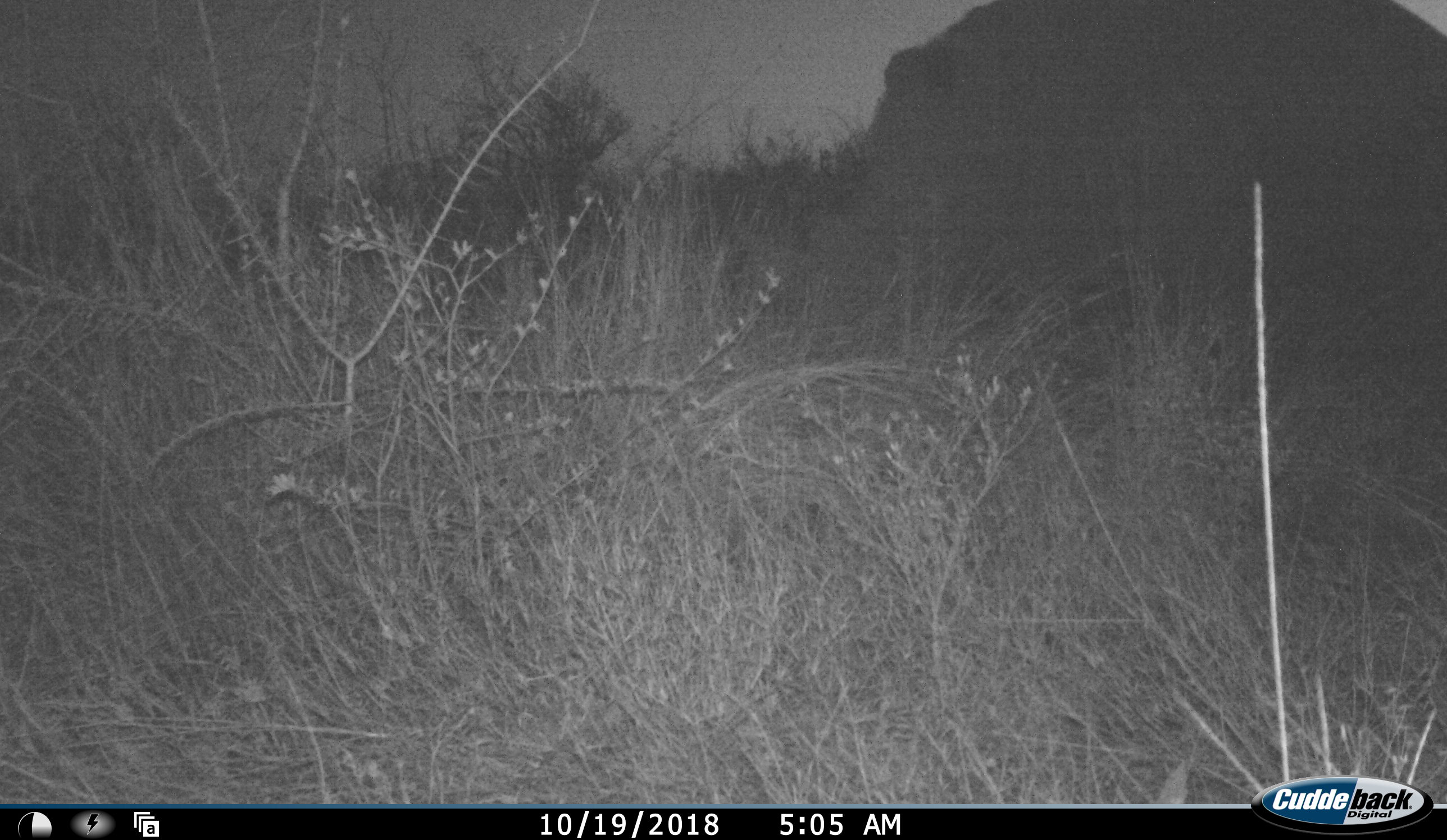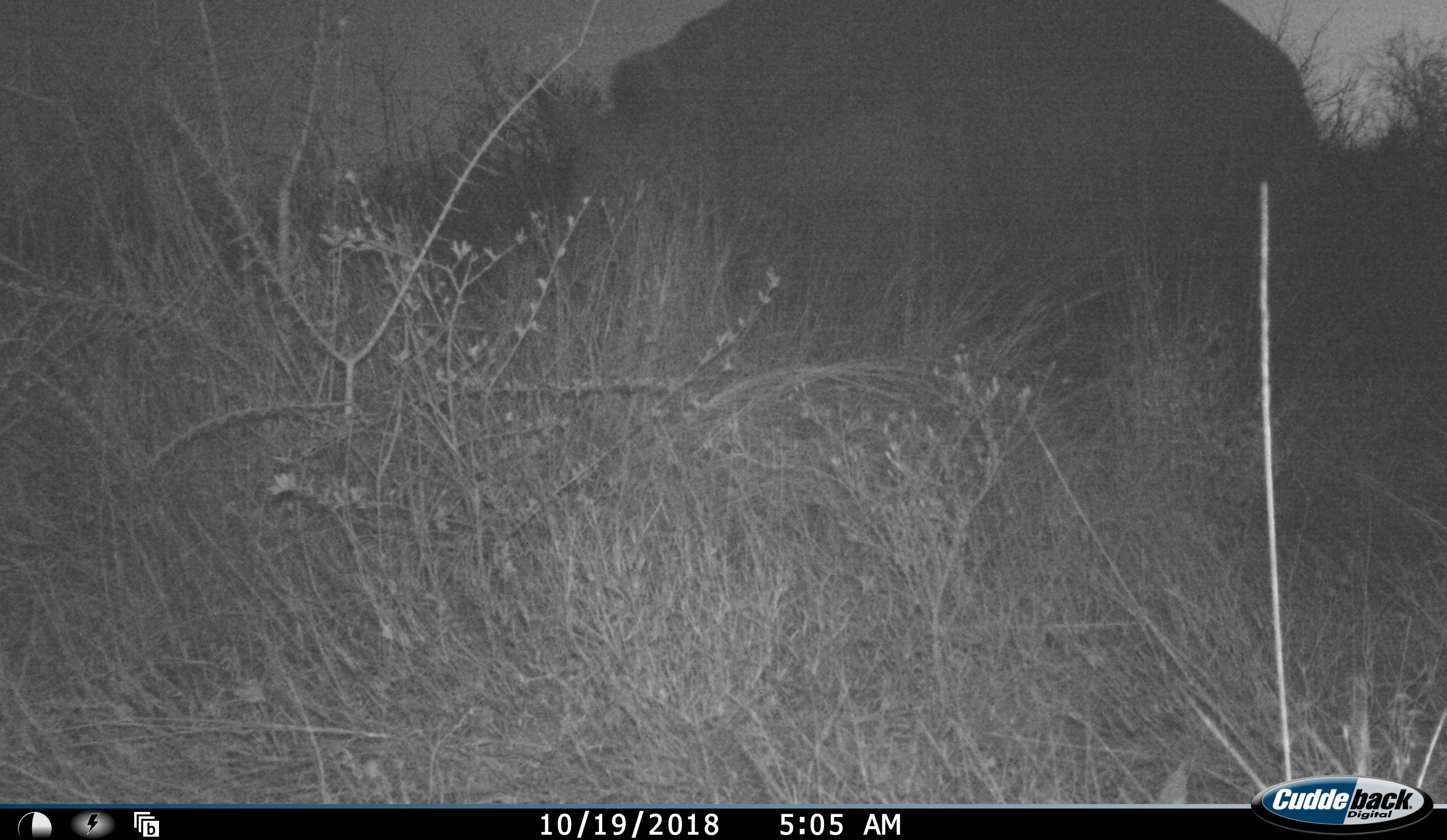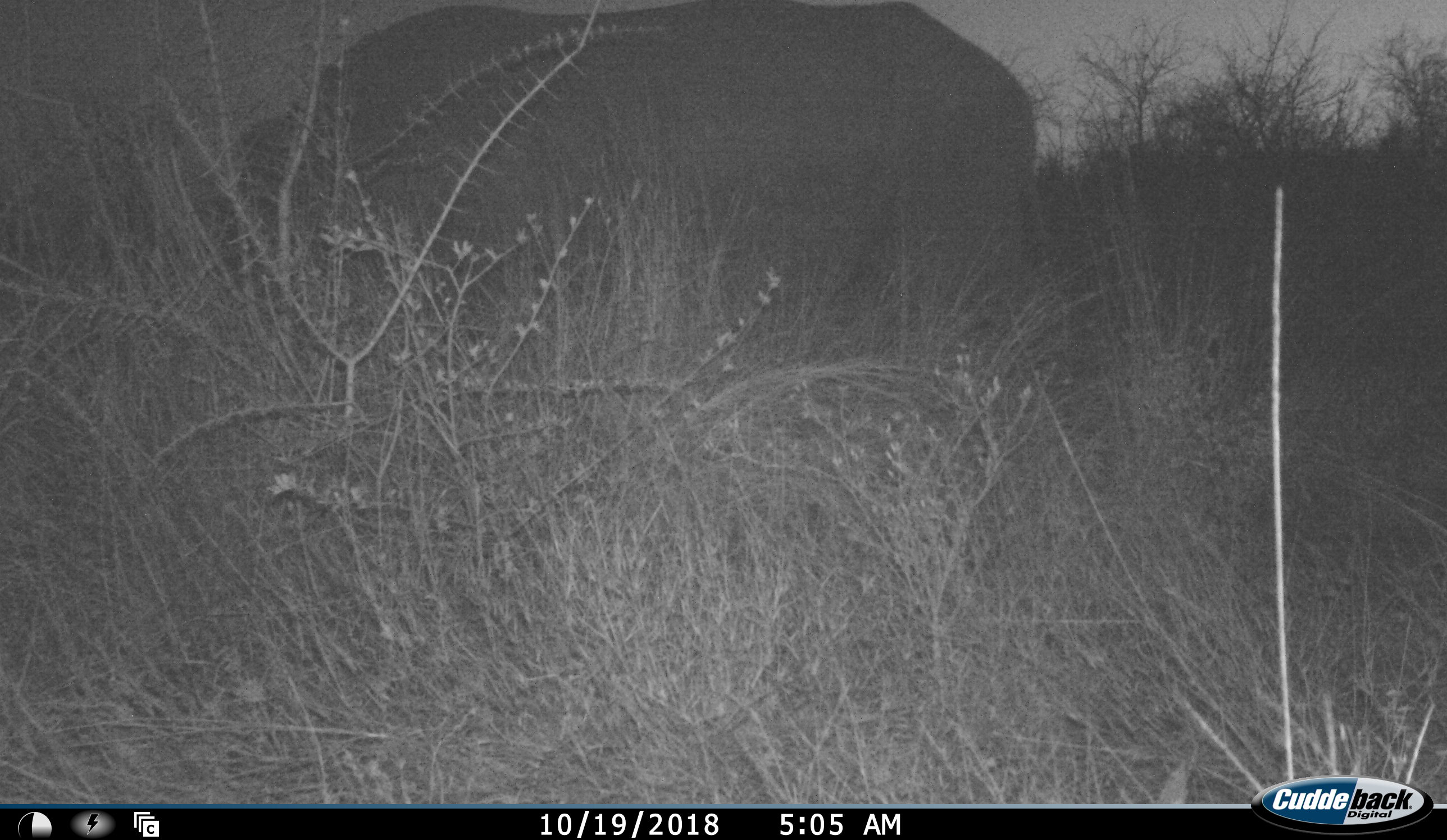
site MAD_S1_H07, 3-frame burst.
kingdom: Animalia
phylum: Chordata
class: Mammalia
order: Proboscidea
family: Elephantidae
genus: Loxodonta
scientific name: Loxodonta africana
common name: african bush elephant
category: elephant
Elephant (african bush elephant) (Loxodonta africana), count 1. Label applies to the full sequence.